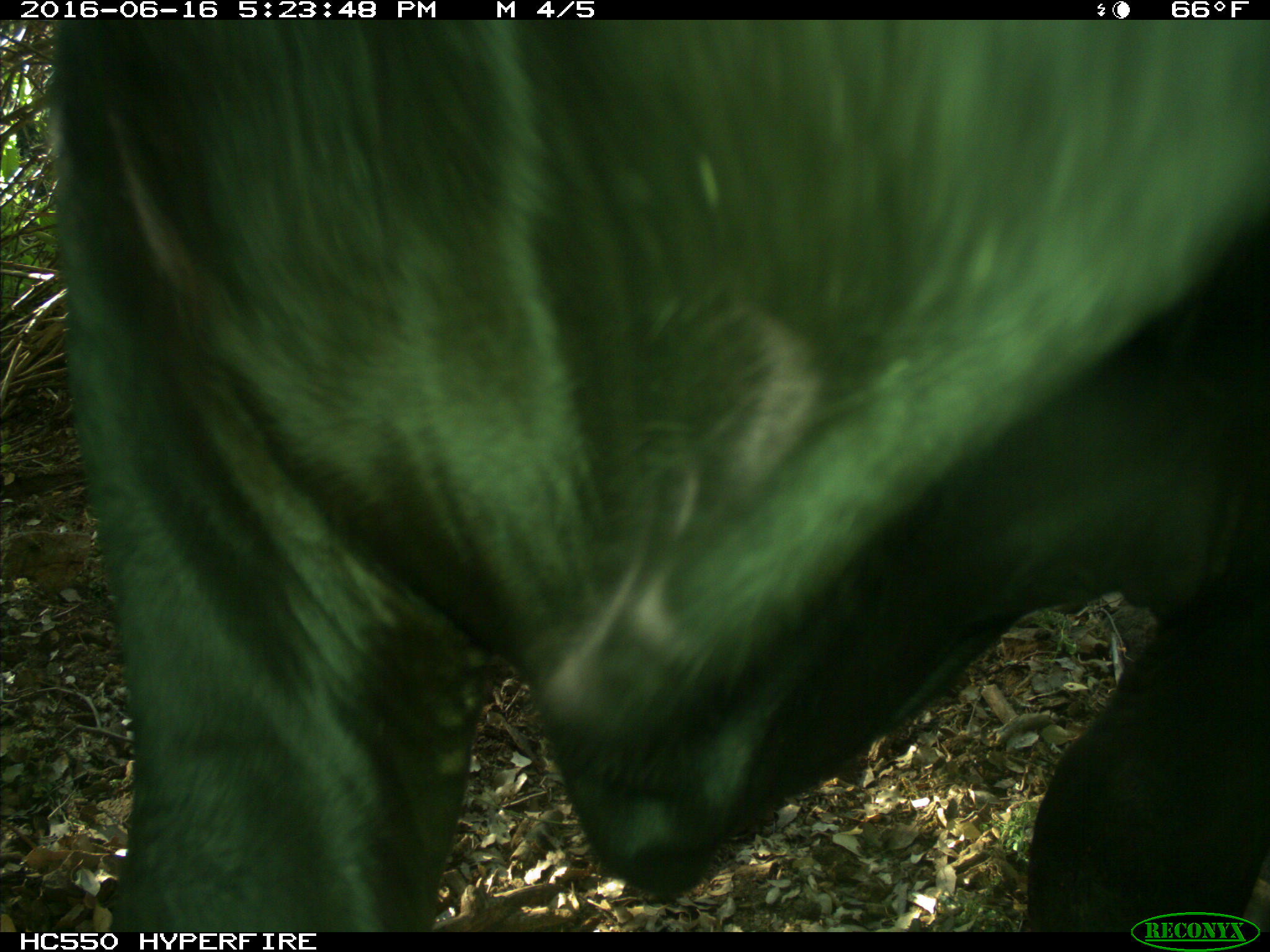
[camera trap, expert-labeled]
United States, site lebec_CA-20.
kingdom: Animalia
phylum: Chordata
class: Mammalia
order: Artiodactyla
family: Bovidae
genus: Bos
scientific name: Bos taurus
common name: domestic cow